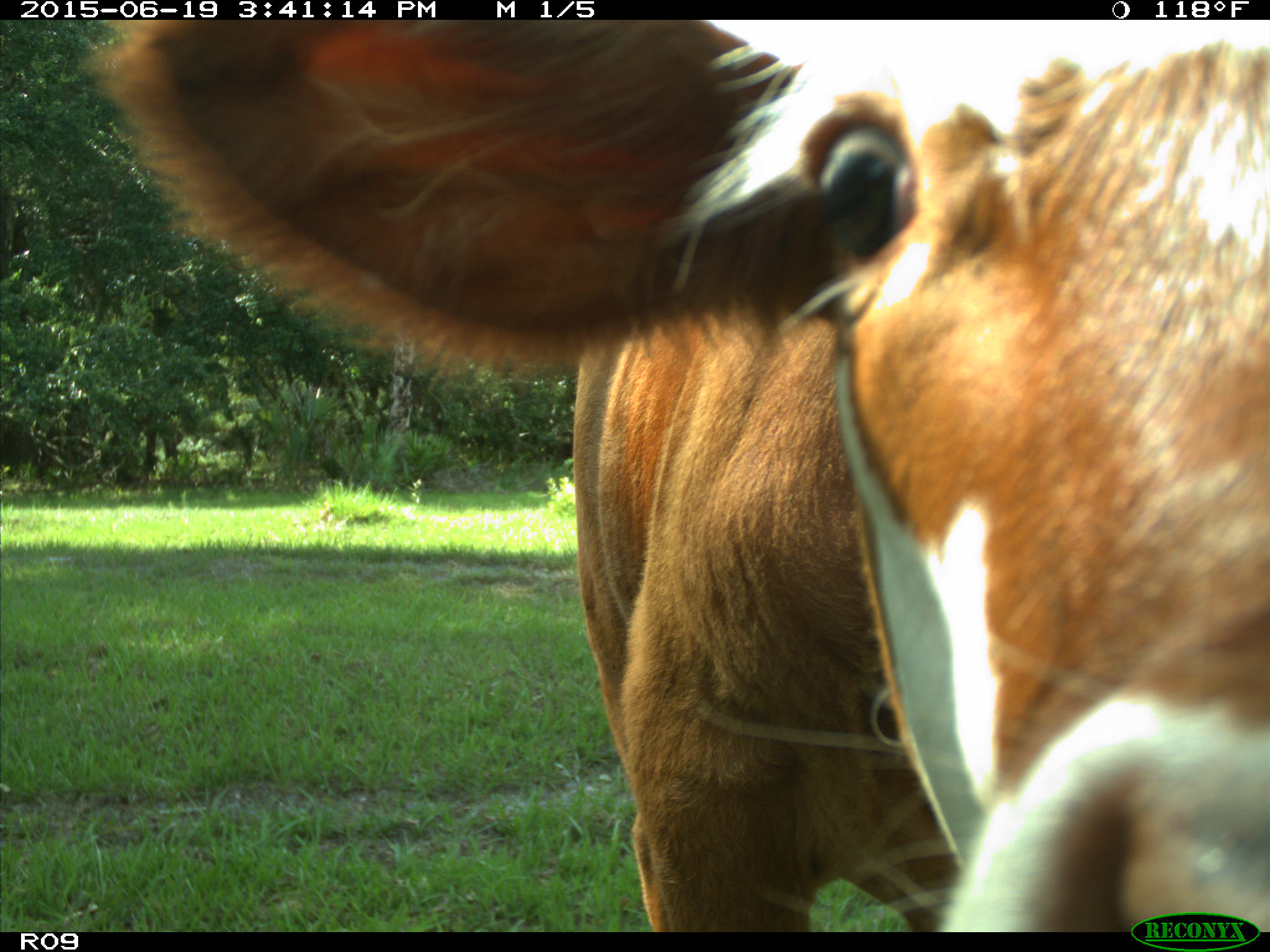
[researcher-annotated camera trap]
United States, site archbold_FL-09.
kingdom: Animalia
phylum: Chordata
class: Mammalia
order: Artiodactyla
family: Bovidae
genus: Bos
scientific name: Bos taurus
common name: domestic cow